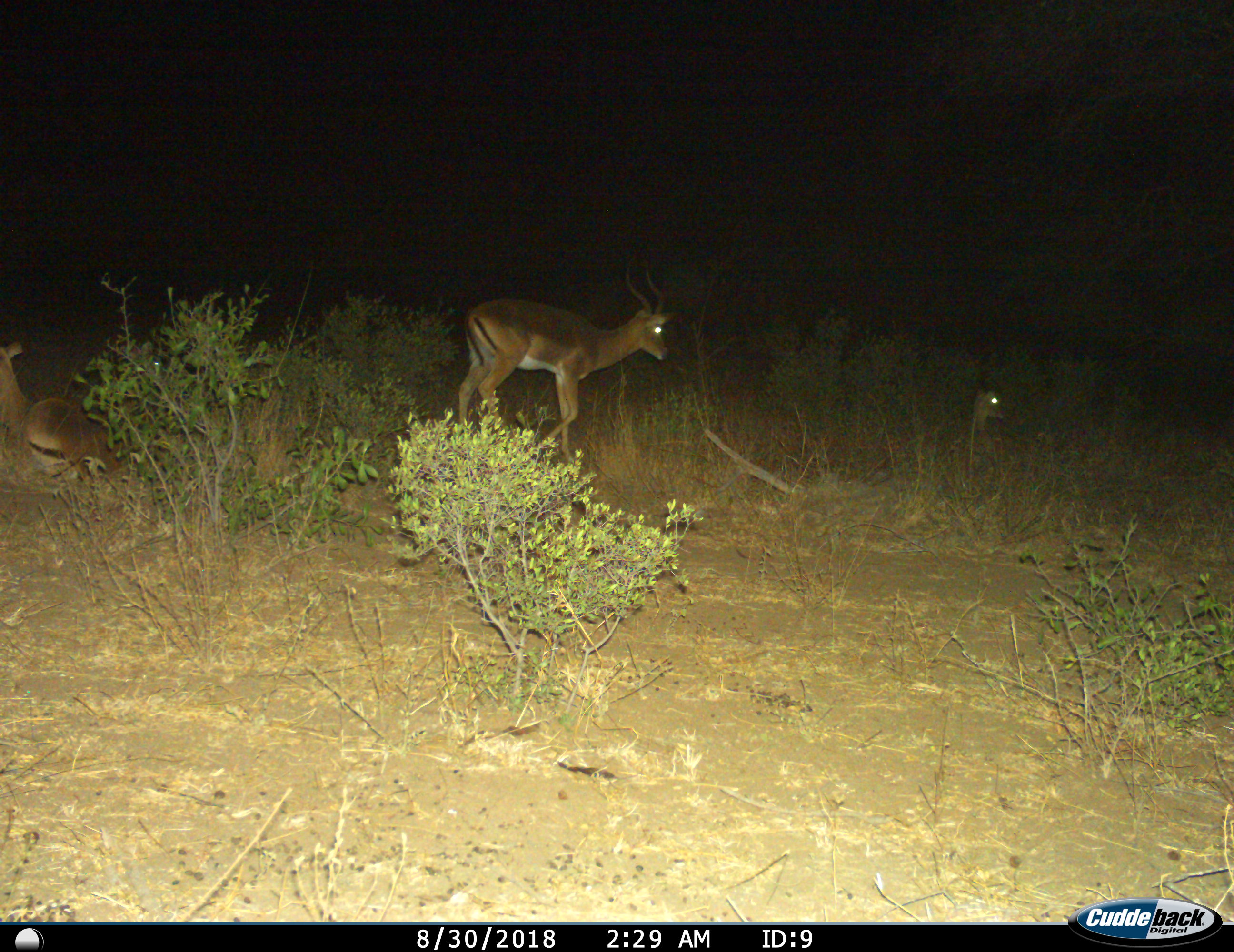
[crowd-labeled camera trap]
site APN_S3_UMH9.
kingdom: Animalia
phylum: Chordata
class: Mammalia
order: Artiodactyla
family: Bovidae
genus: Aepyceros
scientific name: Aepyceros melampus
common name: impala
Impala (Aepyceros melampus), count 3. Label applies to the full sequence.